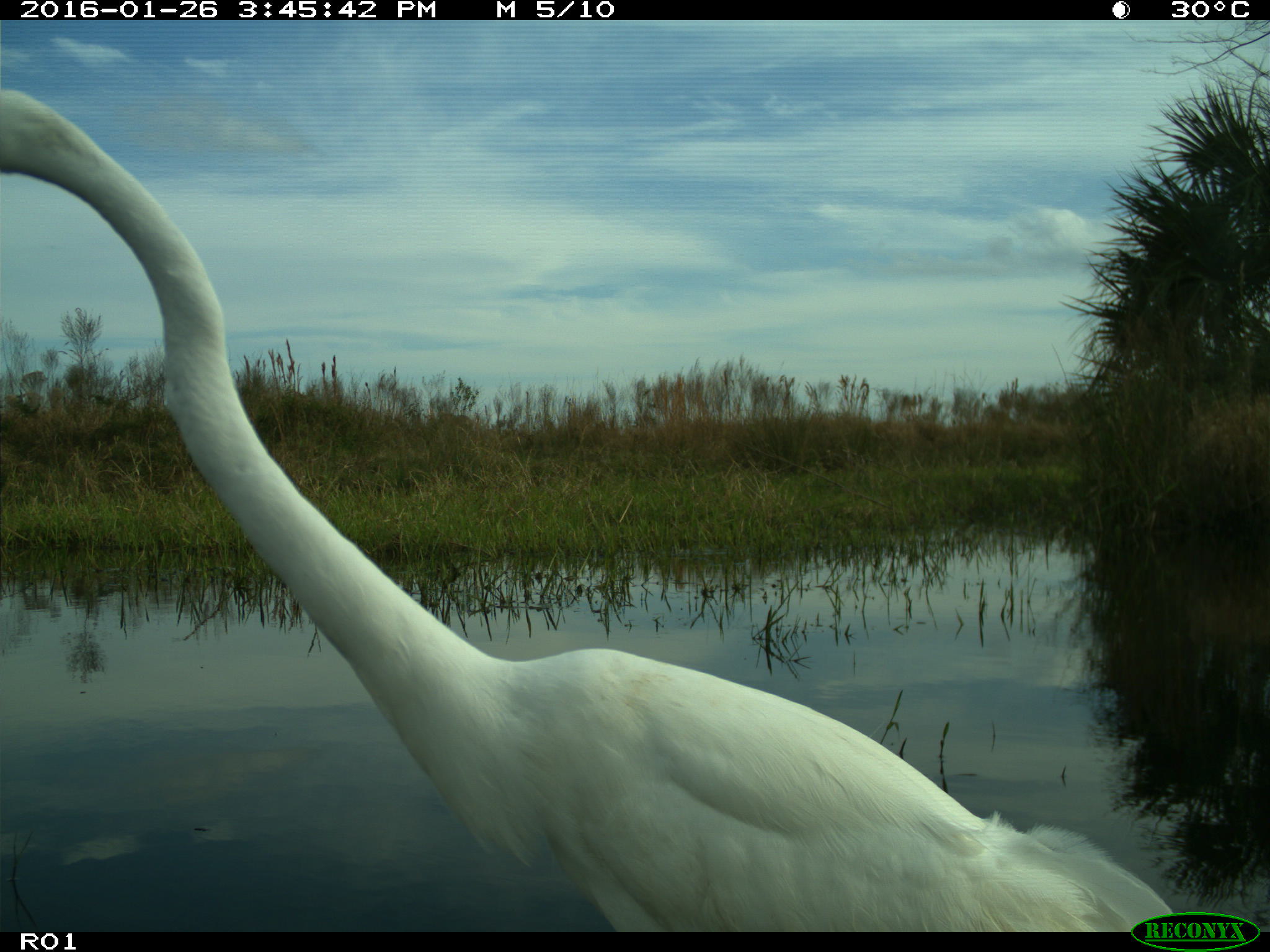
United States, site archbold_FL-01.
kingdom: Animalia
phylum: Chordata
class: Aves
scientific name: Aves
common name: birds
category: unidentified bird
Unidentified bird (birds) (Aves).